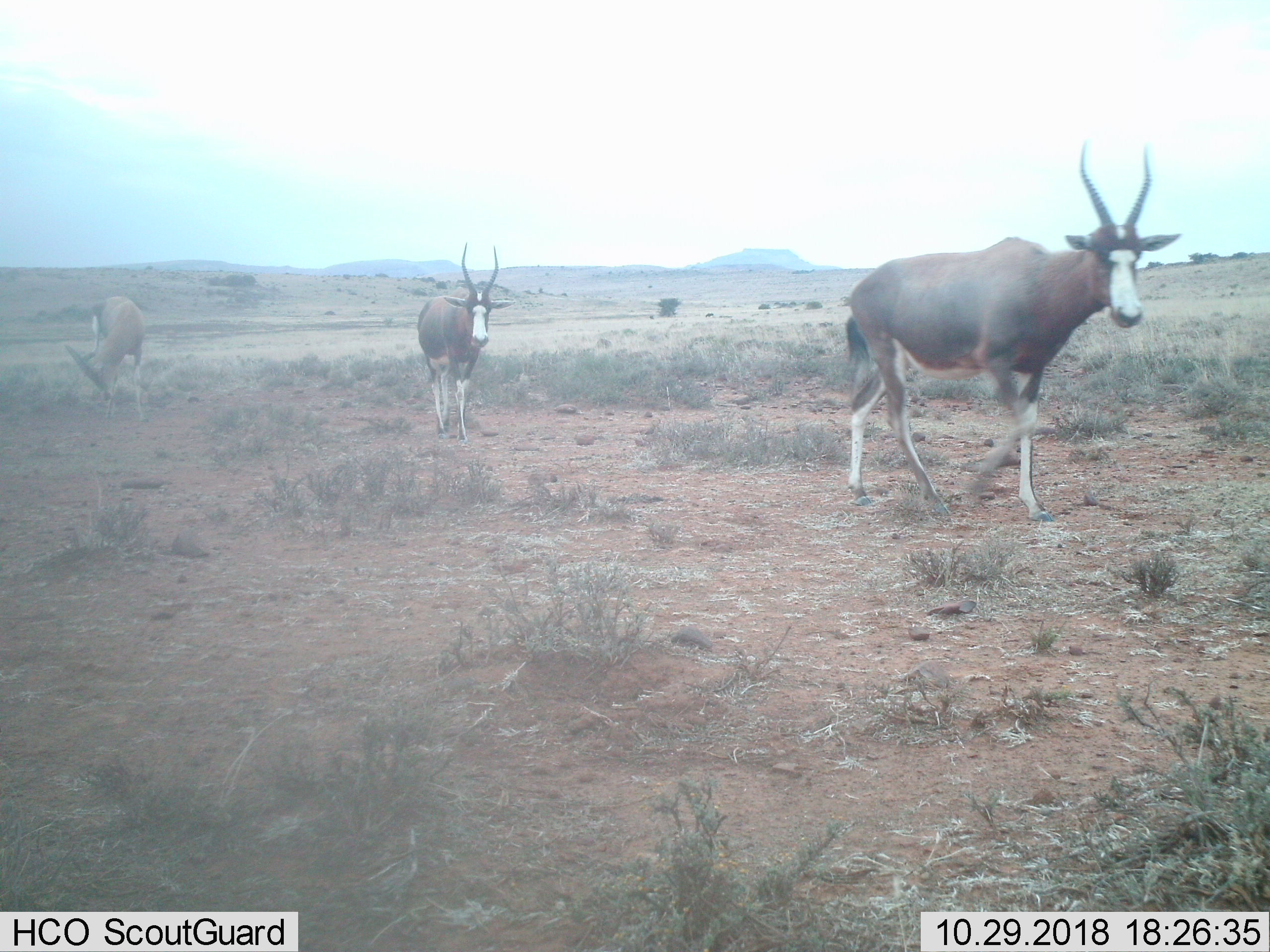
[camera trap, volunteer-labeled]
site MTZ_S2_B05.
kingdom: Animalia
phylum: Chordata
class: Mammalia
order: Artiodactyla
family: Bovidae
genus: Damaliscus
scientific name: Damaliscus pygargus phillipsi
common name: blesbok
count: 3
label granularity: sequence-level